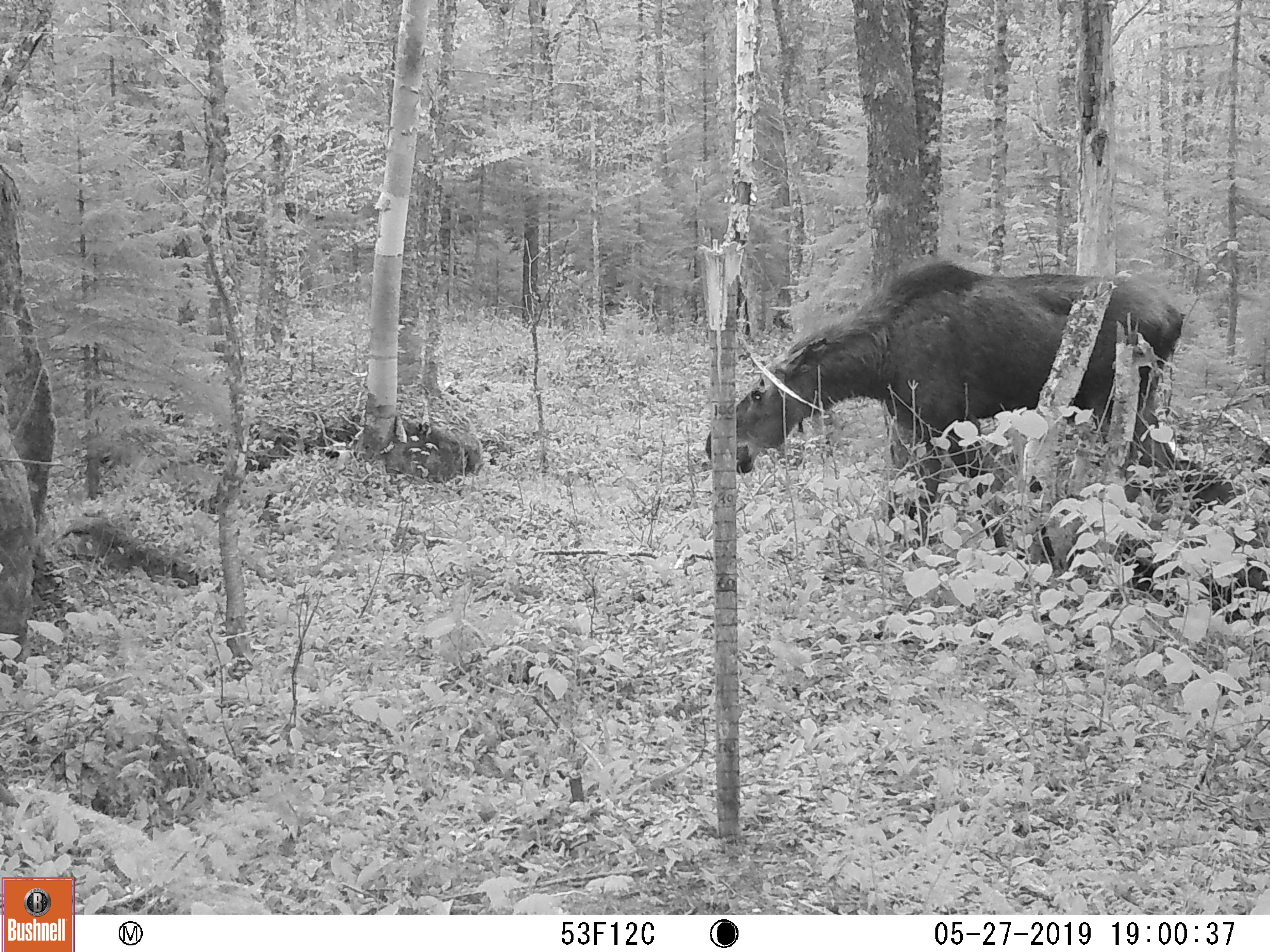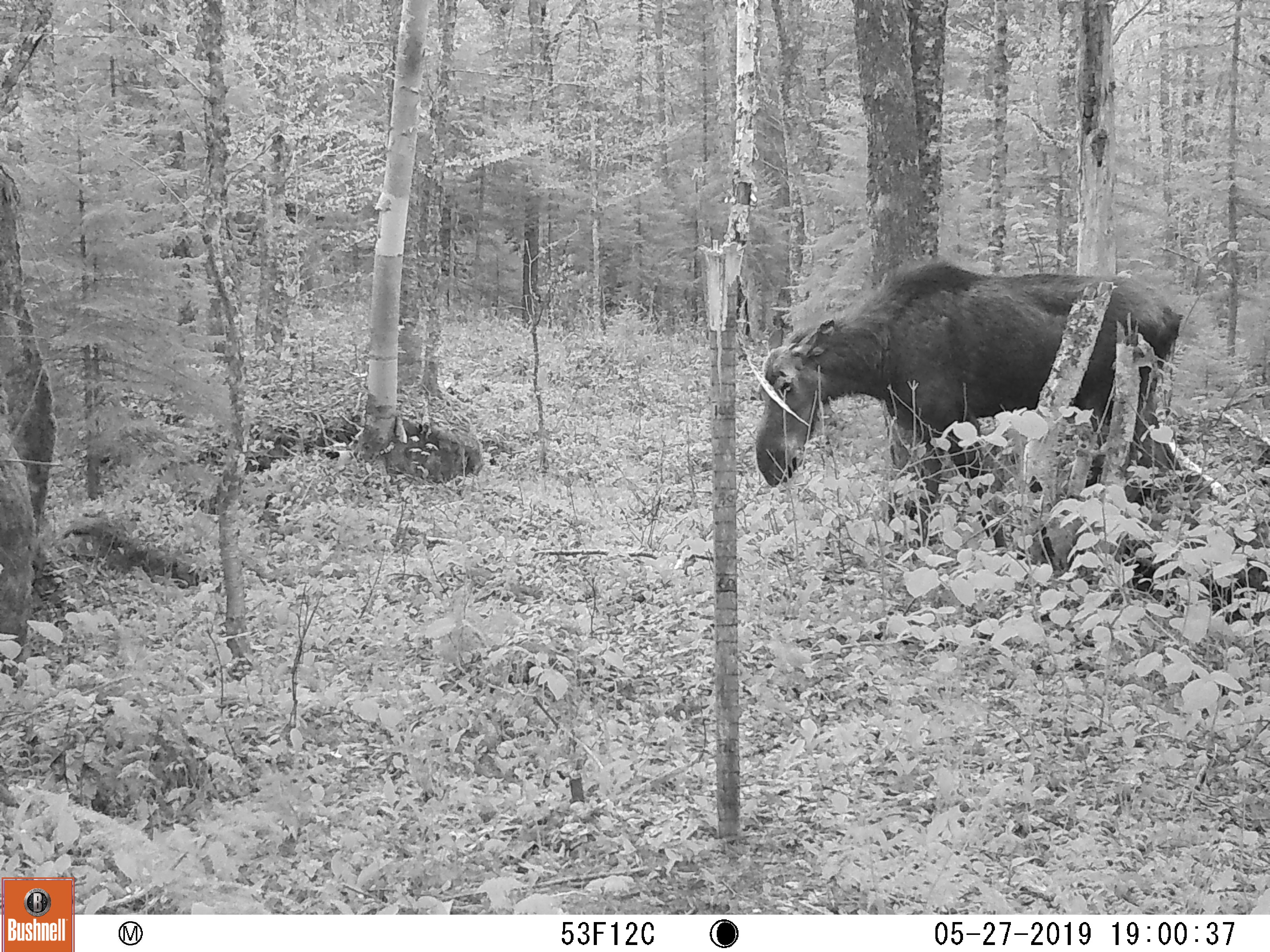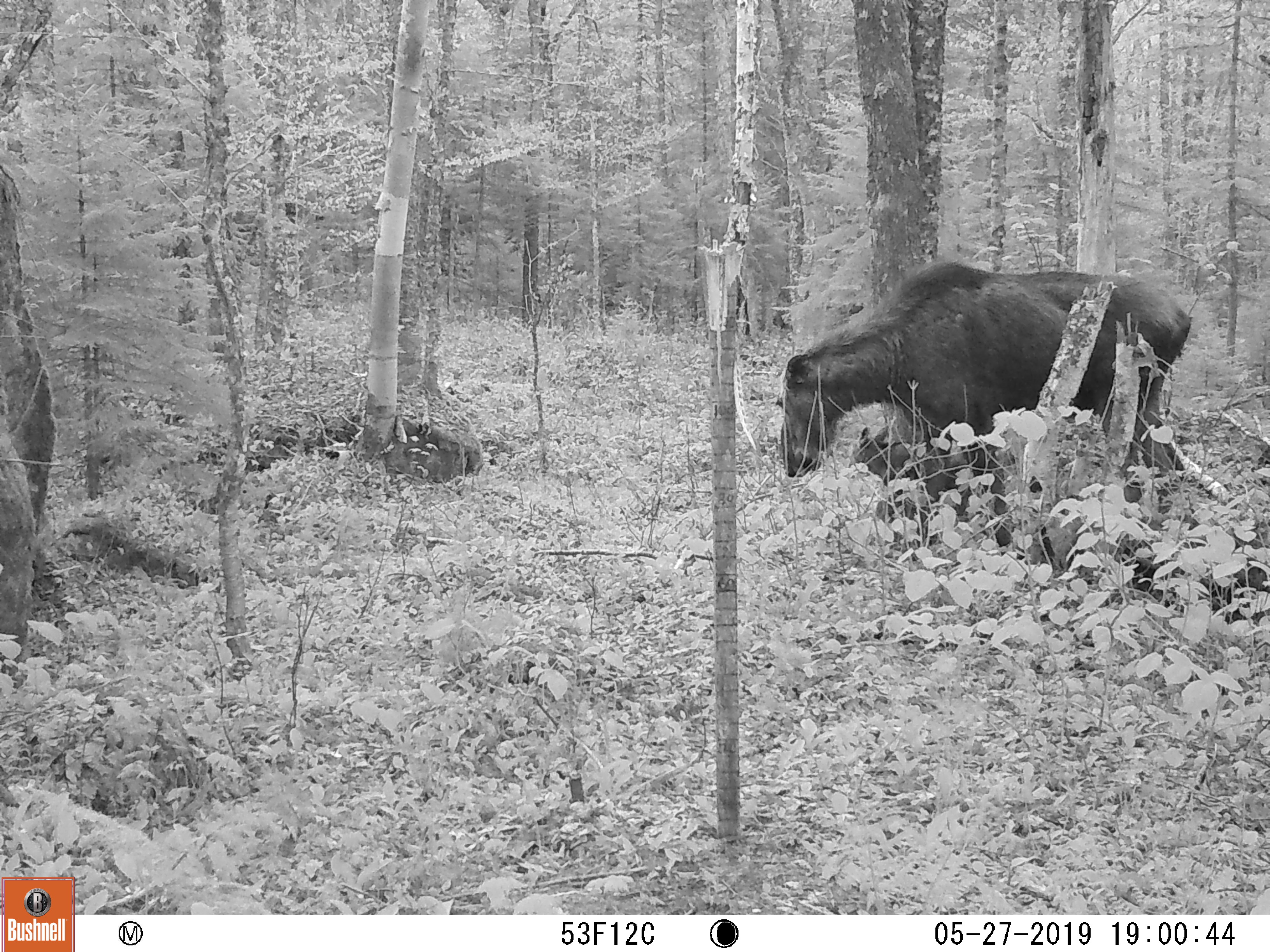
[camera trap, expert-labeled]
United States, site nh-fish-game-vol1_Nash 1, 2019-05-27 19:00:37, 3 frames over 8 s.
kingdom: Animalia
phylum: Chordata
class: Mammalia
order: Artiodactyla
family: Cervidae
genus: Alces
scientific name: Alces alces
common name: moose